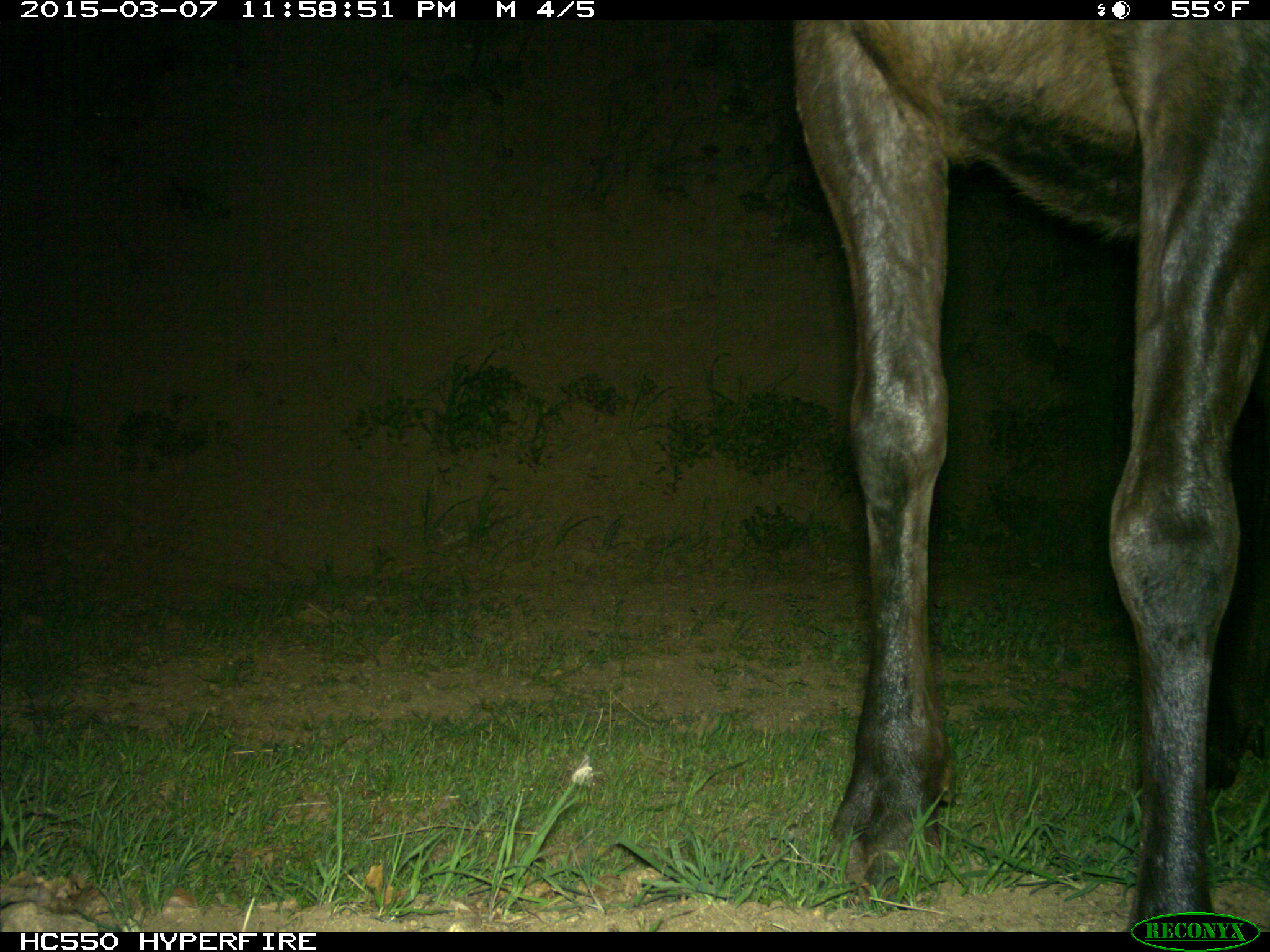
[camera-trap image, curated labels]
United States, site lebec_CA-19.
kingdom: Animalia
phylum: Chordata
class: Mammalia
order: Artiodactyla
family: Cervidae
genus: Cervus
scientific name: Cervus canadensis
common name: elk